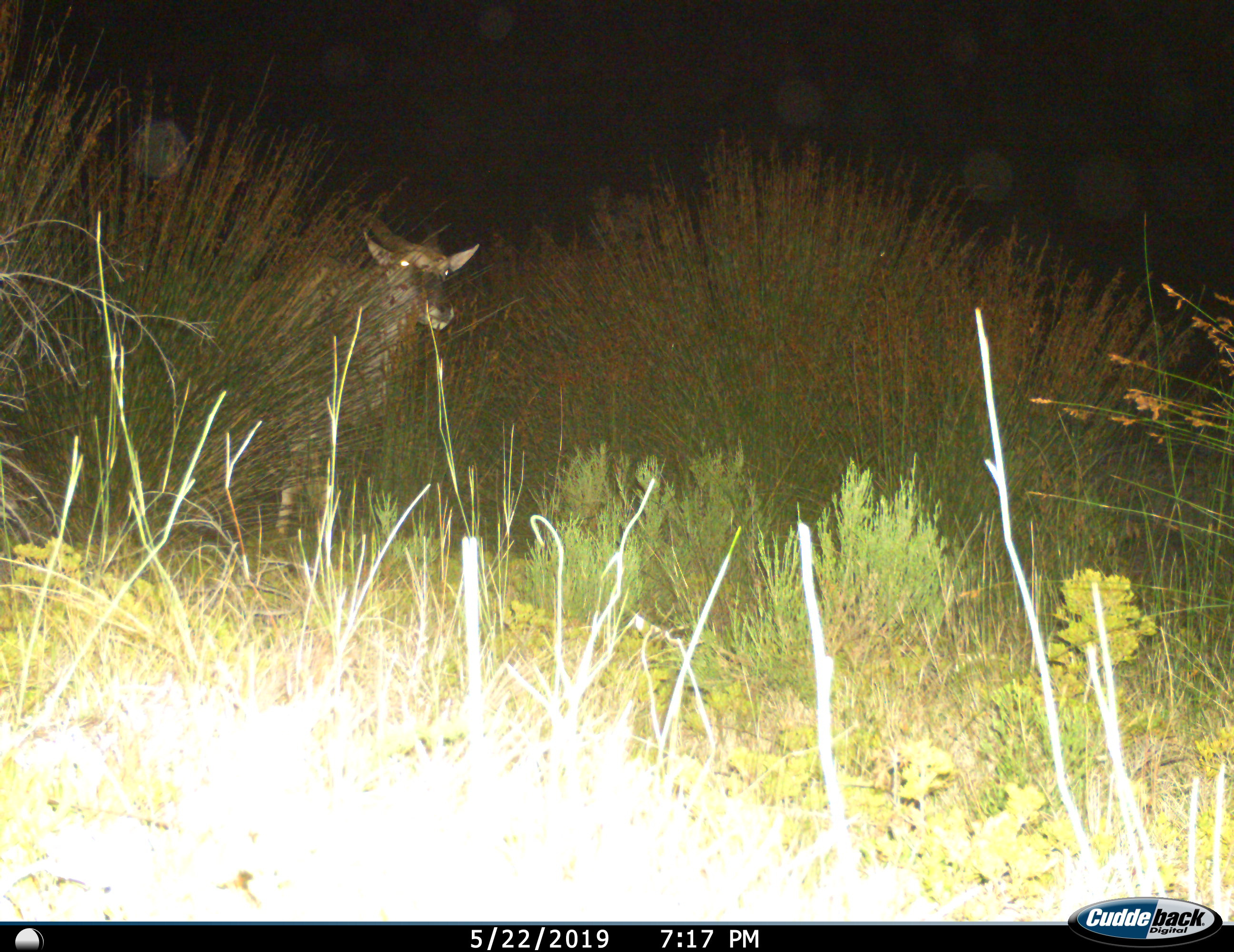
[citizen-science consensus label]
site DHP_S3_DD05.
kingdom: Animalia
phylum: Chordata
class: Mammalia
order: Artiodactyla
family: Bovidae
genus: Tragelaphus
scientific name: Tragelaphus oryx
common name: eland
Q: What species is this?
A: Eland (Tragelaphus oryx).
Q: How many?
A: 1.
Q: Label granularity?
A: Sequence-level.